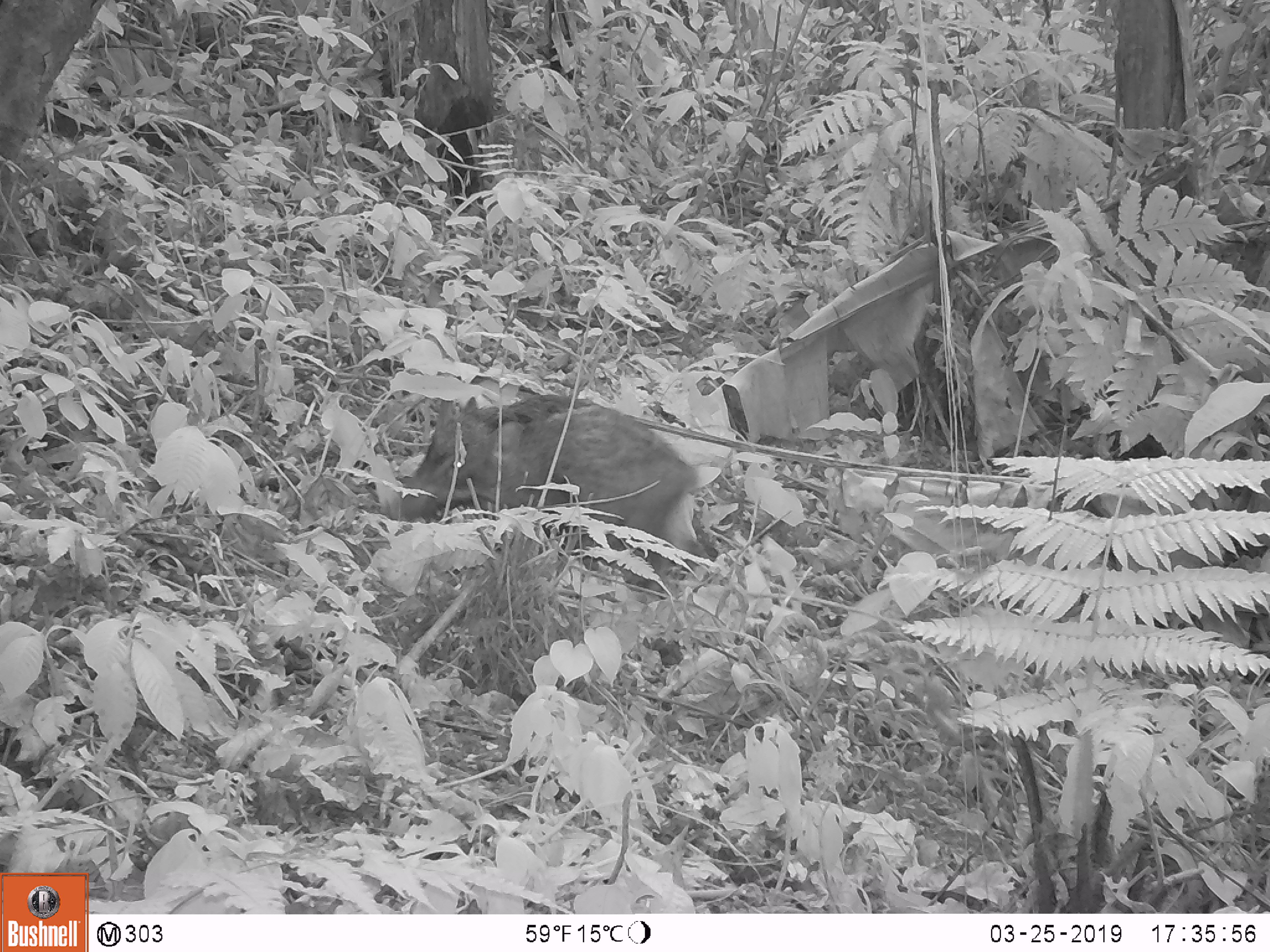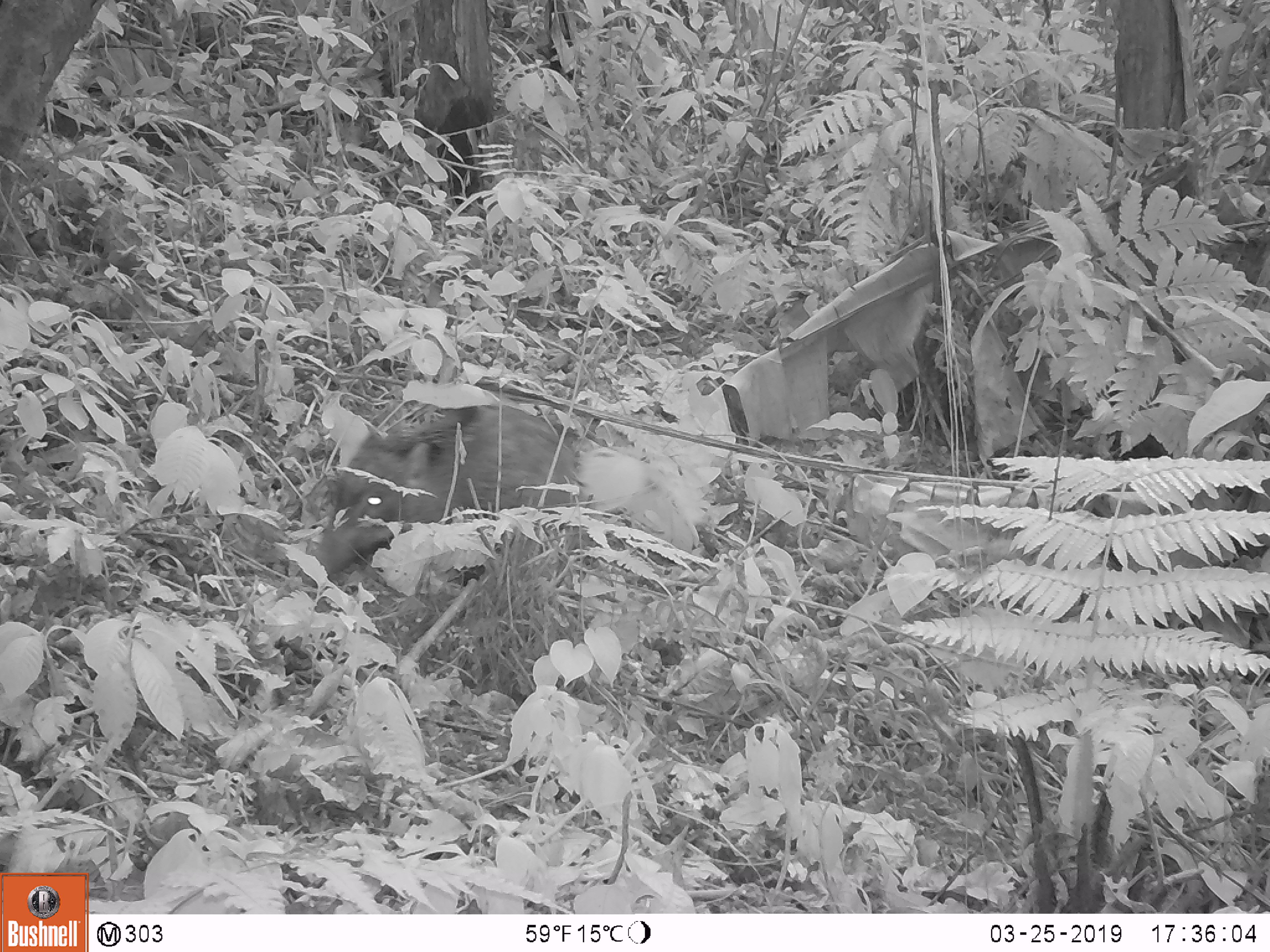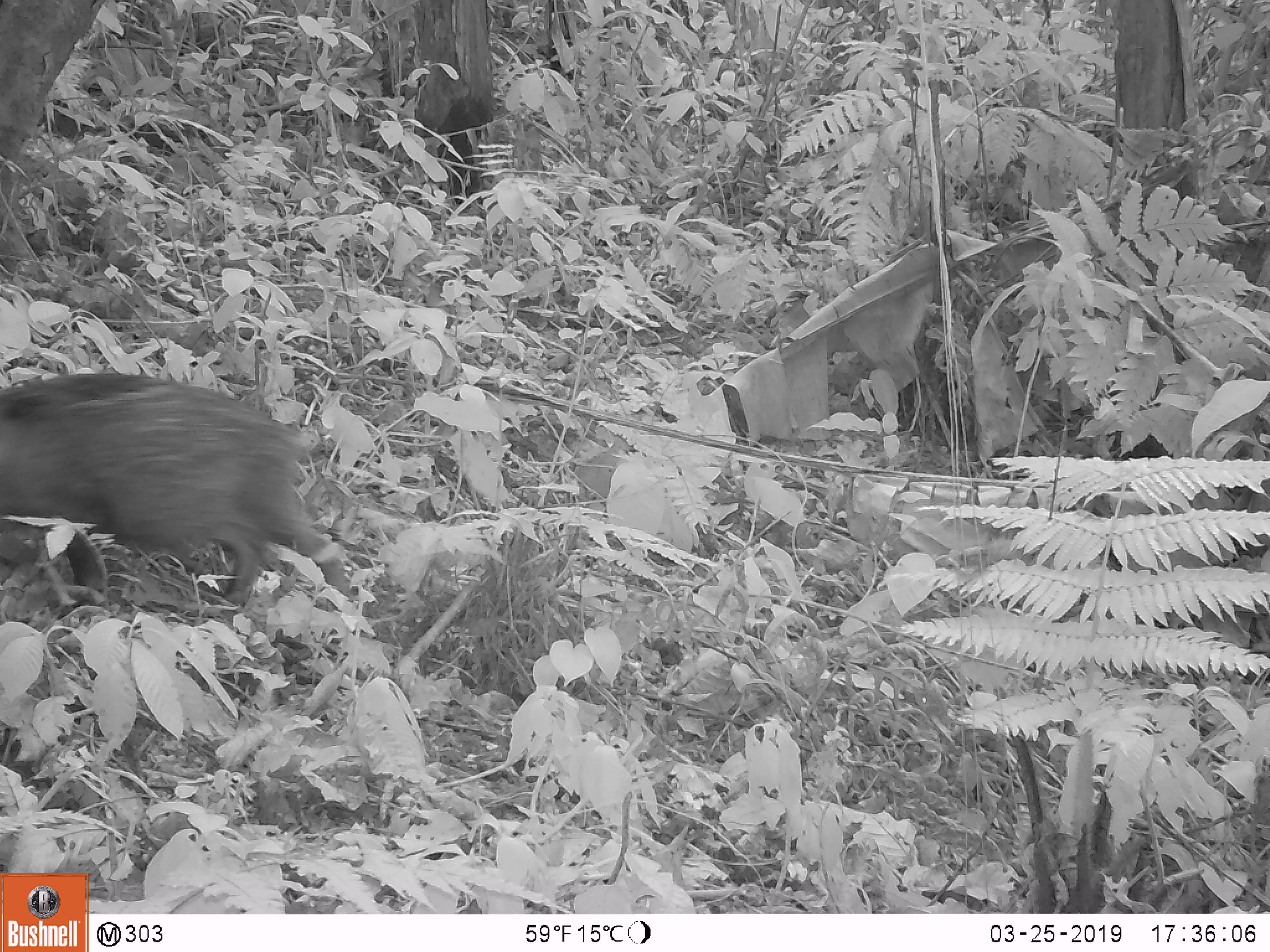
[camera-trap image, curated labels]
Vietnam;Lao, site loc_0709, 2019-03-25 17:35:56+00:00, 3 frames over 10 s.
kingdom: Animalia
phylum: Chordata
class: Mammalia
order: Artiodactyla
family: Suidae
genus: Sus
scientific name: Sus scrofa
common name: eurasian wild pig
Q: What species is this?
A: Eurasian wild pig (Sus scrofa).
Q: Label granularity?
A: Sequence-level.